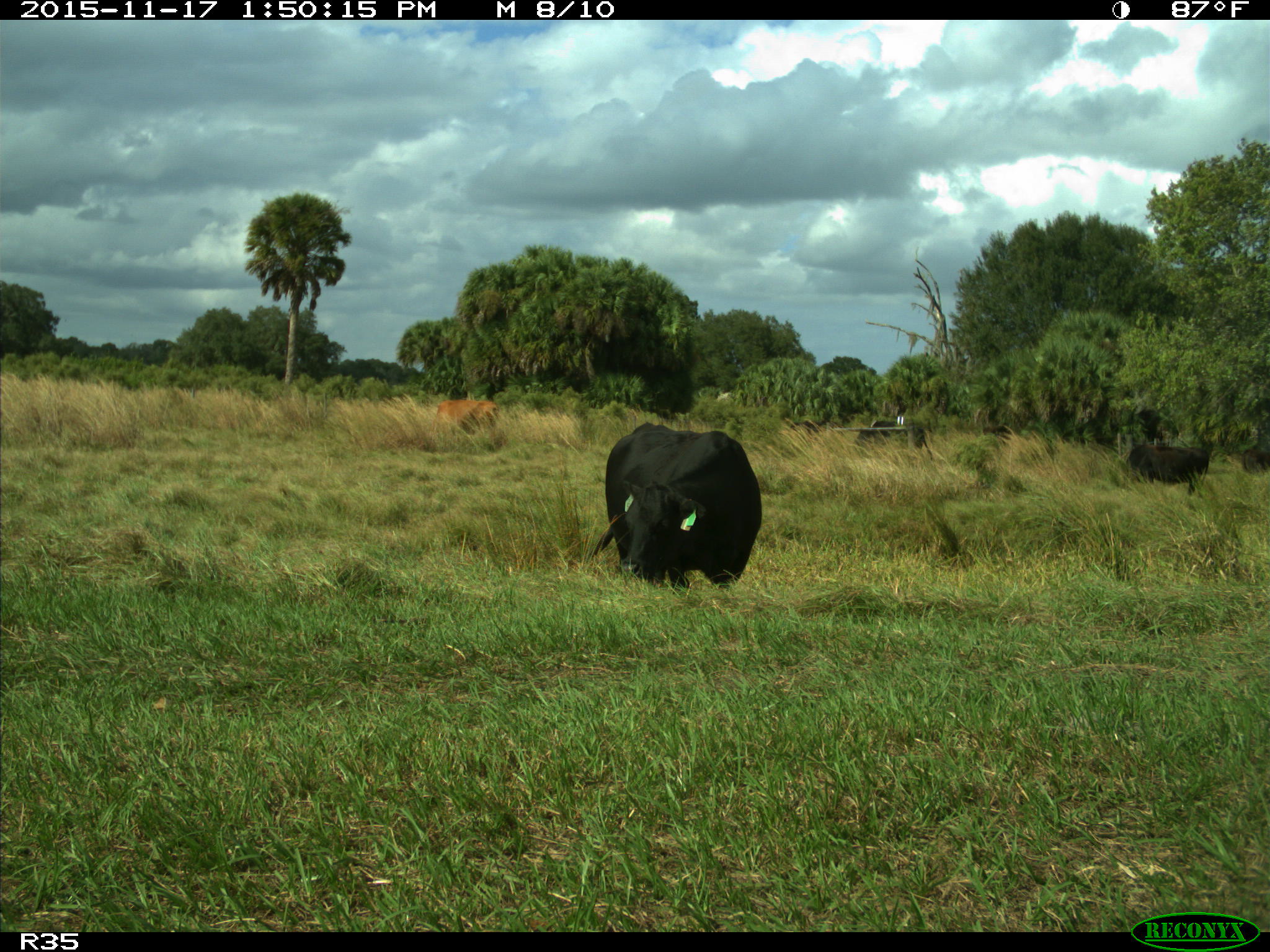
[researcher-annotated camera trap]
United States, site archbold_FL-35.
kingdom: Animalia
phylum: Chordata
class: Mammalia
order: Artiodactyla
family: Bovidae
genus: Bos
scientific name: Bos taurus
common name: domestic cow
Bos taurus (domestic cow).